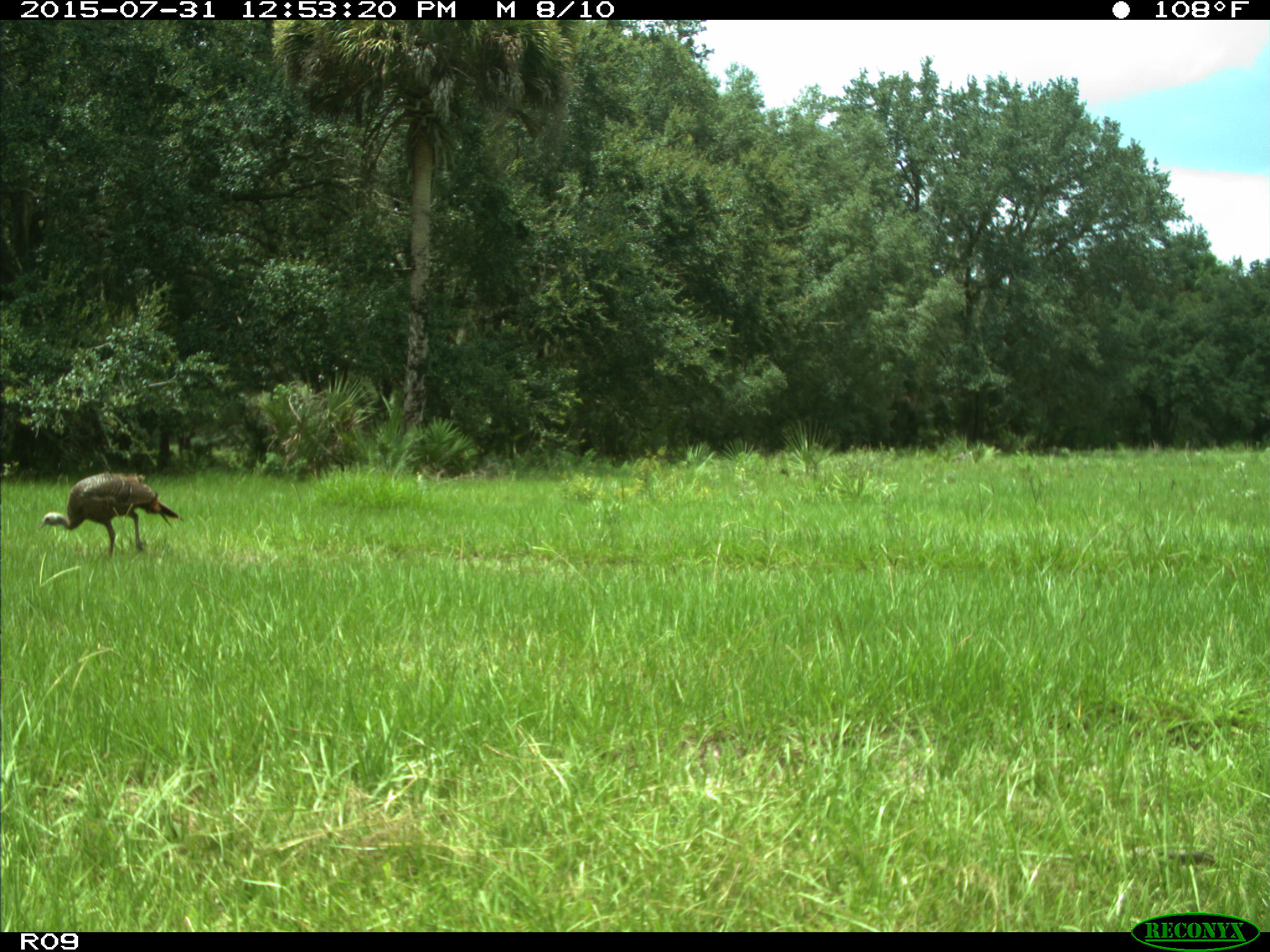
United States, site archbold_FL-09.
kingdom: Animalia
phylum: Chordata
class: Aves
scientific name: Aves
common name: birds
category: unidentified bird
Unidentified bird (birds) (Aves).